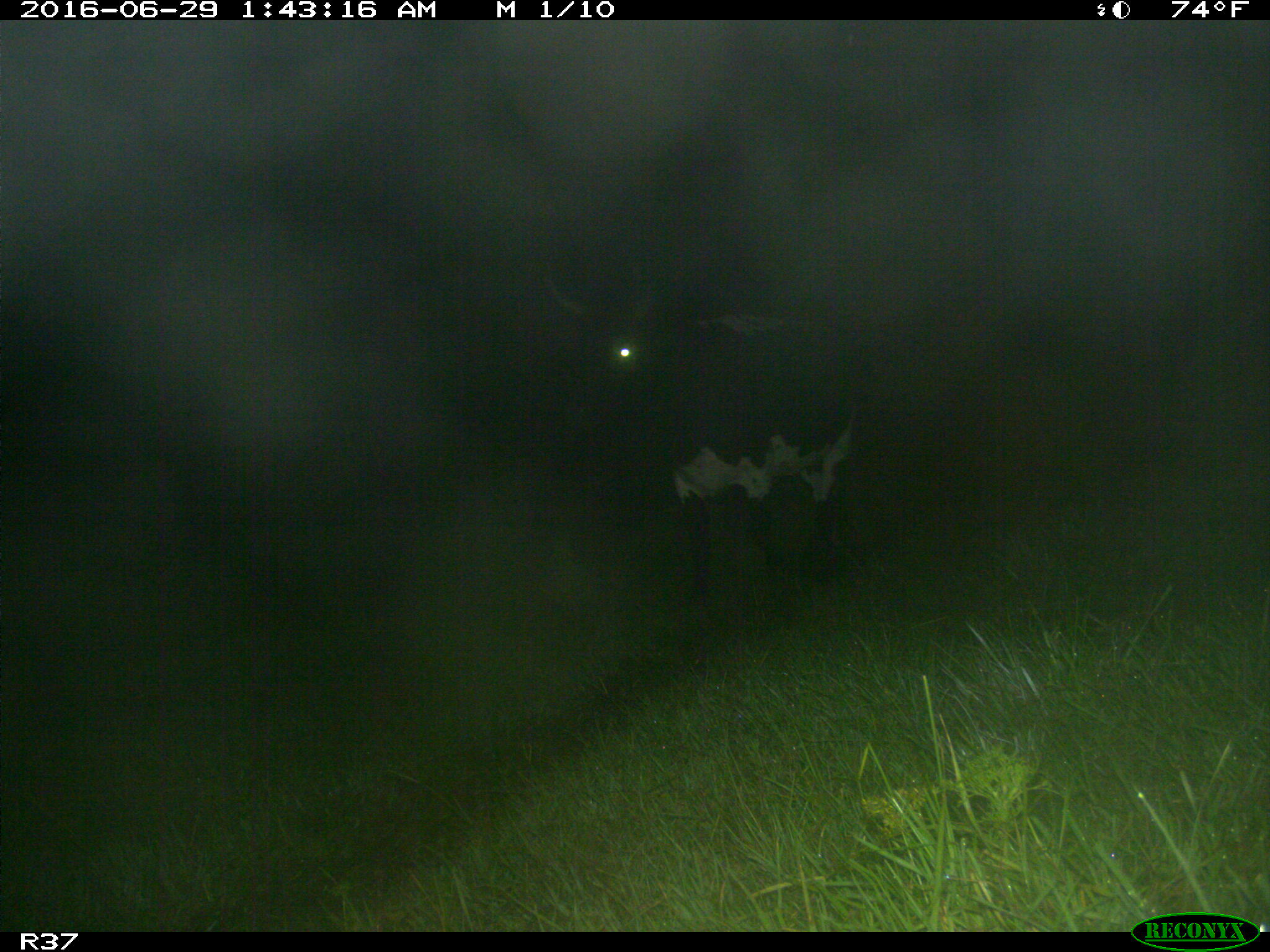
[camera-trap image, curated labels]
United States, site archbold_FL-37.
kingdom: Animalia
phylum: Chordata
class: Mammalia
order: Artiodactyla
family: Bovidae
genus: Bos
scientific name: Bos taurus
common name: domestic cow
Bos taurus (domestic cow).